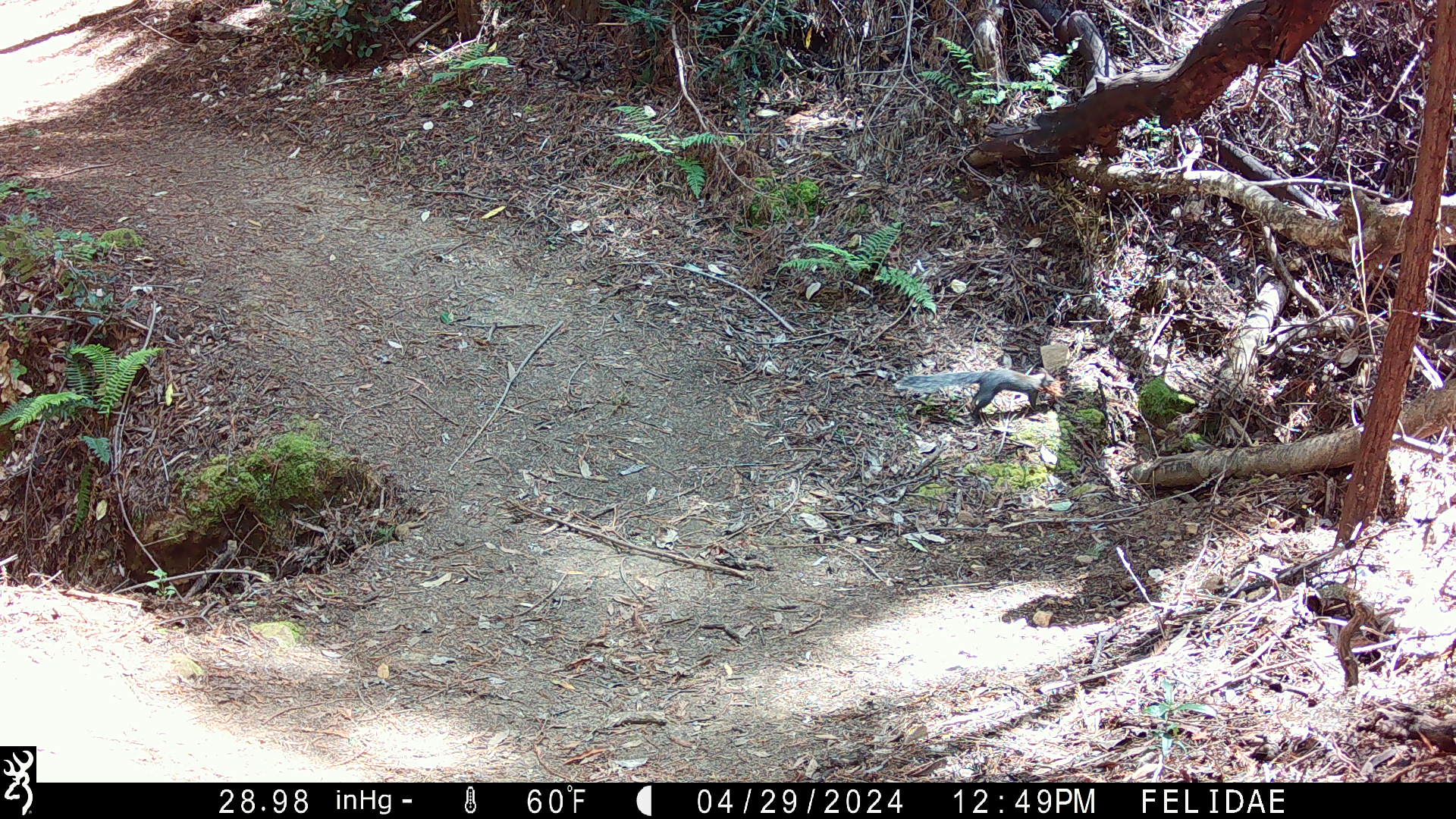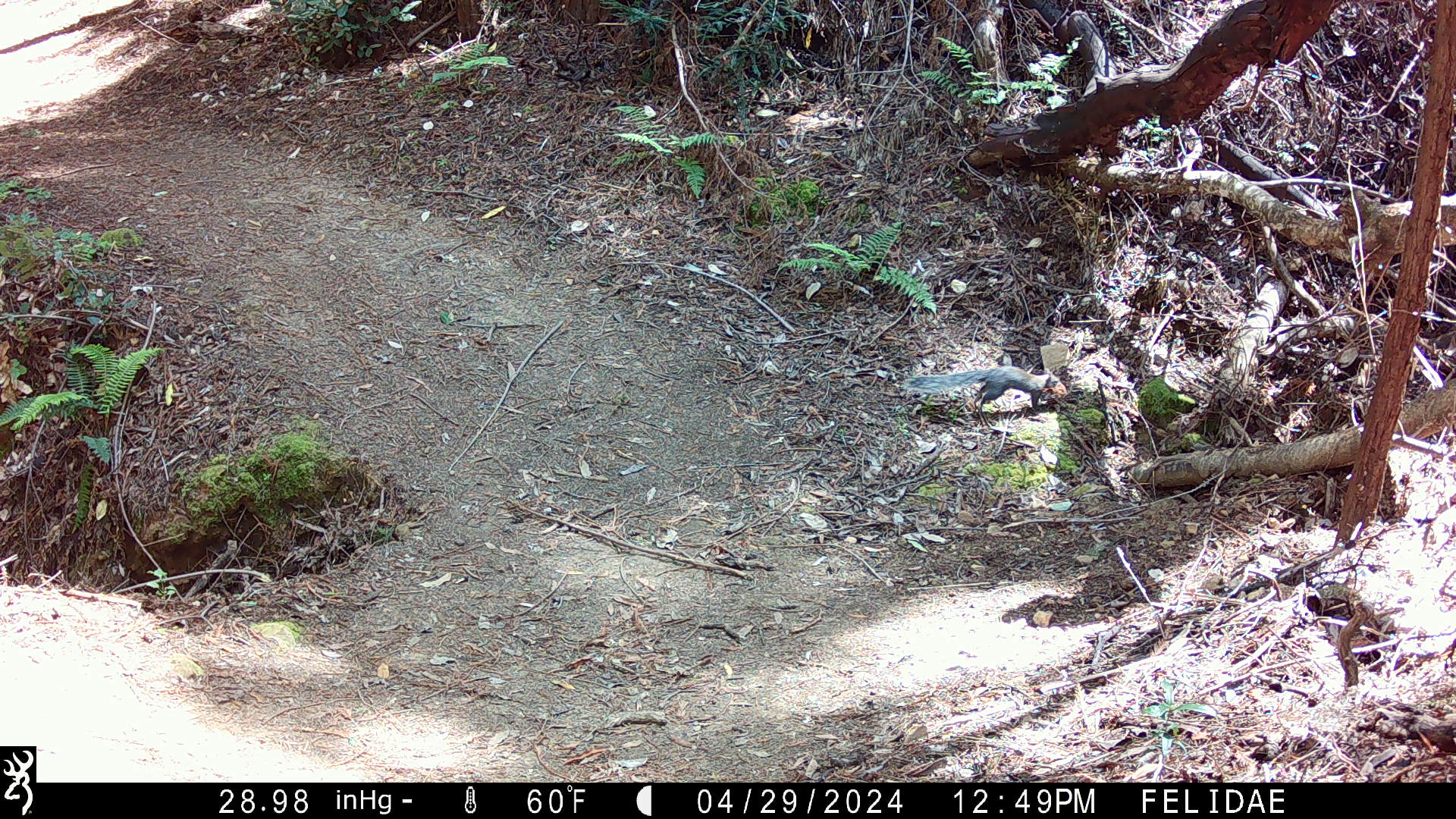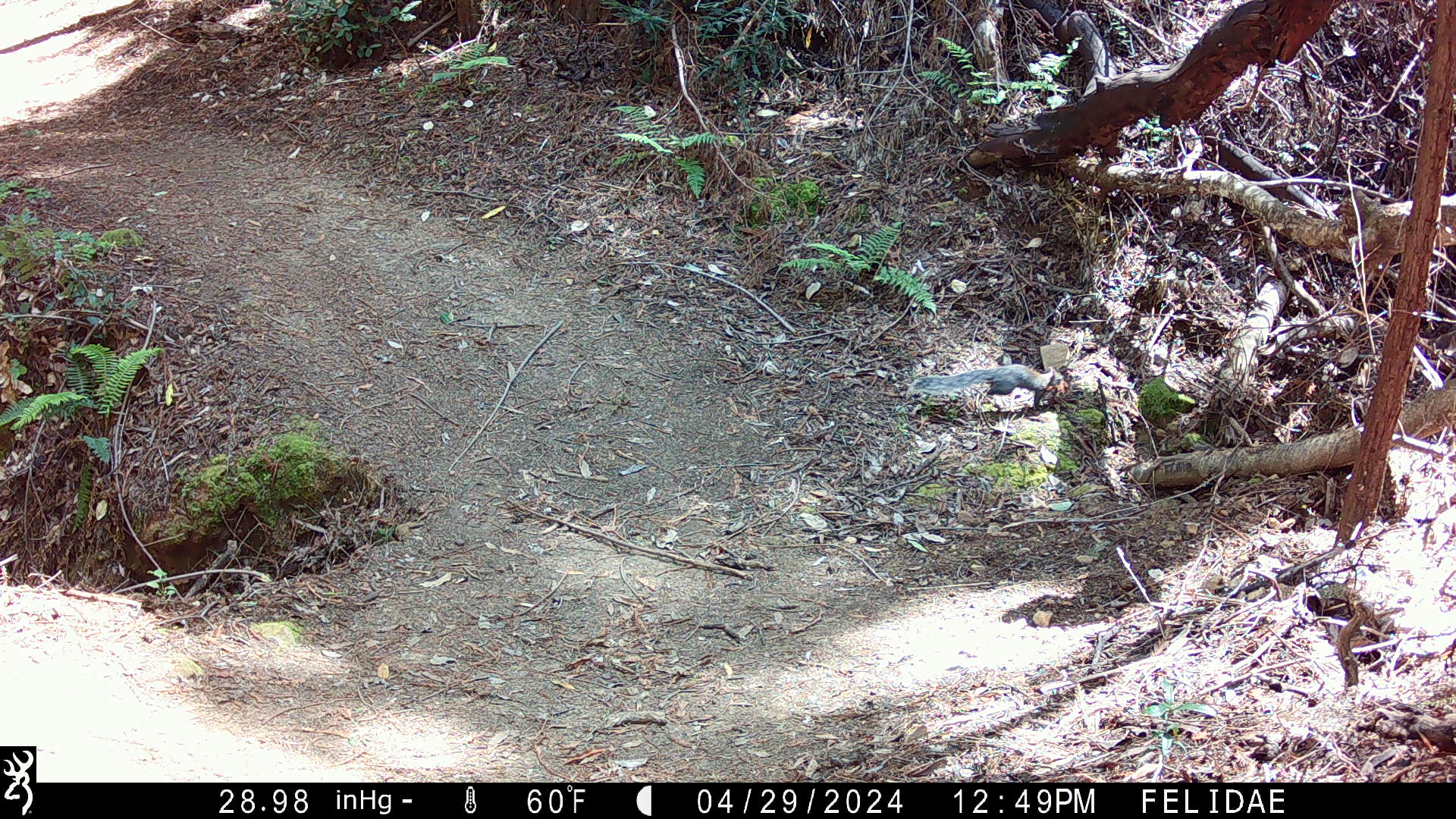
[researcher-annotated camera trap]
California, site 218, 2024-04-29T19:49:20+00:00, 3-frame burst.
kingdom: Animalia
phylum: Chordata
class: Mammalia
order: Rodentia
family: Sciuridae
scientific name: Sciuridae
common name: squirrel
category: unknown squirrel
Unknown squirrel (squirrel) (Sciuridae).